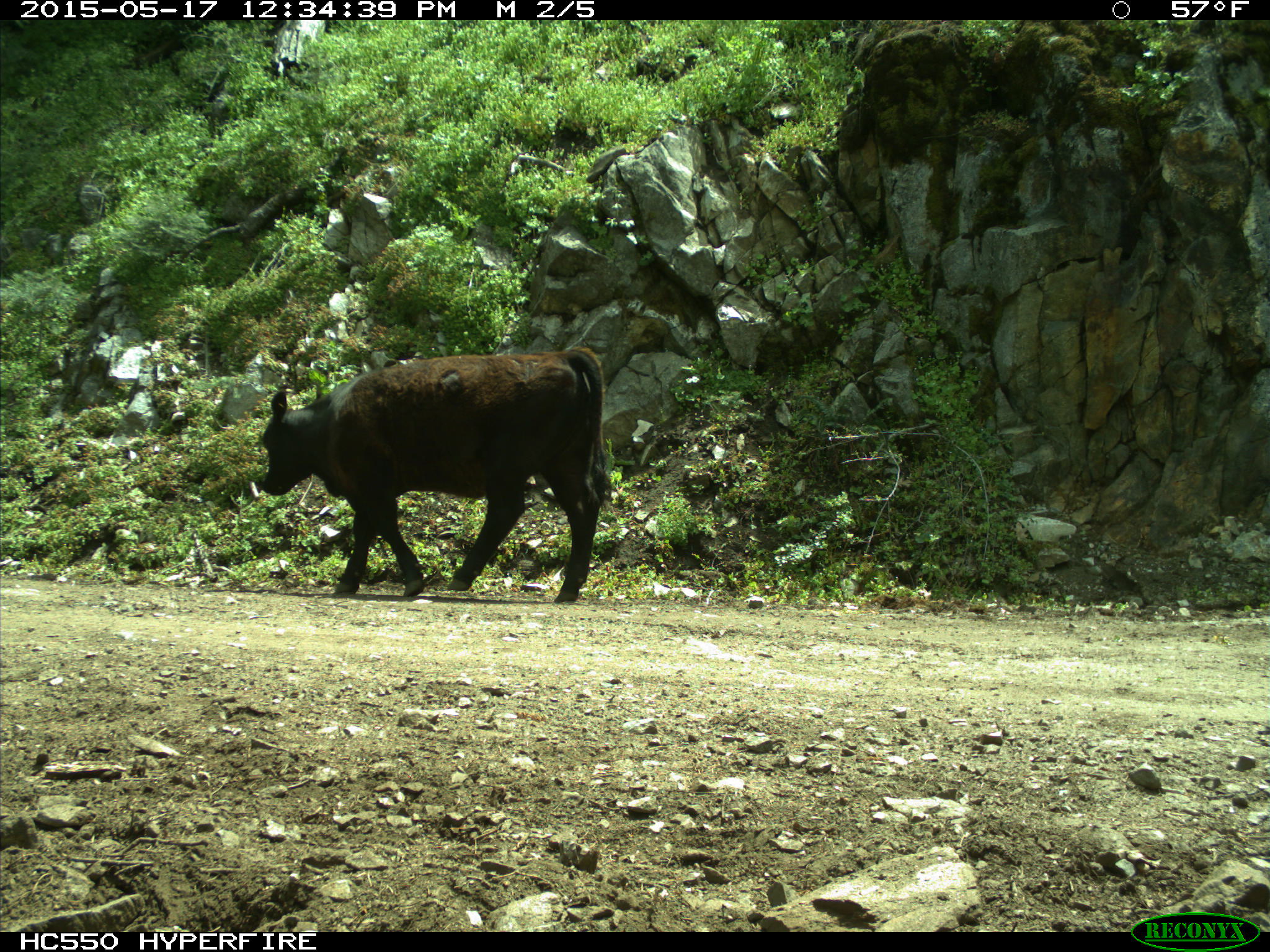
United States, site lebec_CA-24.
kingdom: Animalia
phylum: Chordata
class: Mammalia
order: Artiodactyla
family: Bovidae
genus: Bos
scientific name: Bos taurus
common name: domestic cow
Bos taurus (domestic cow).